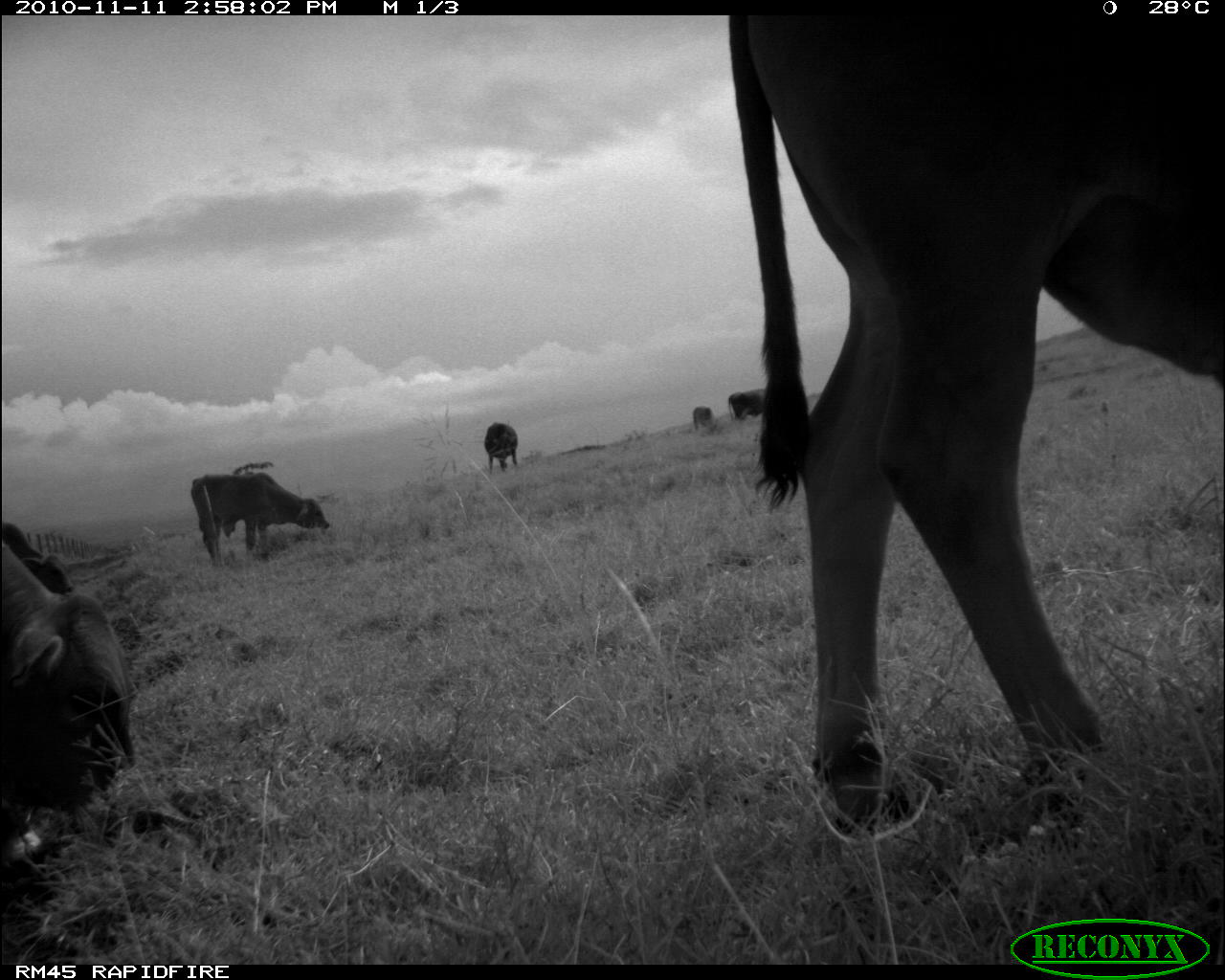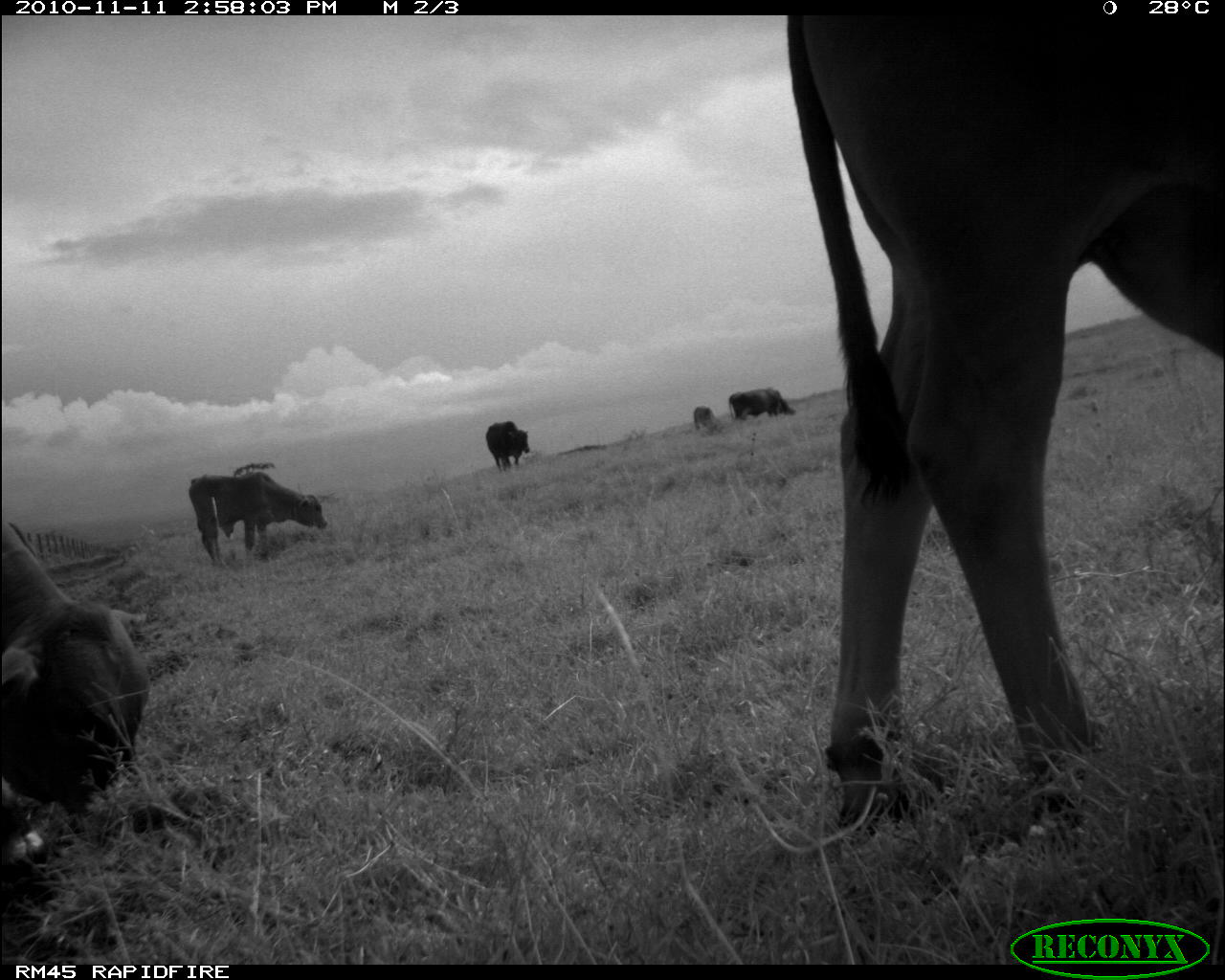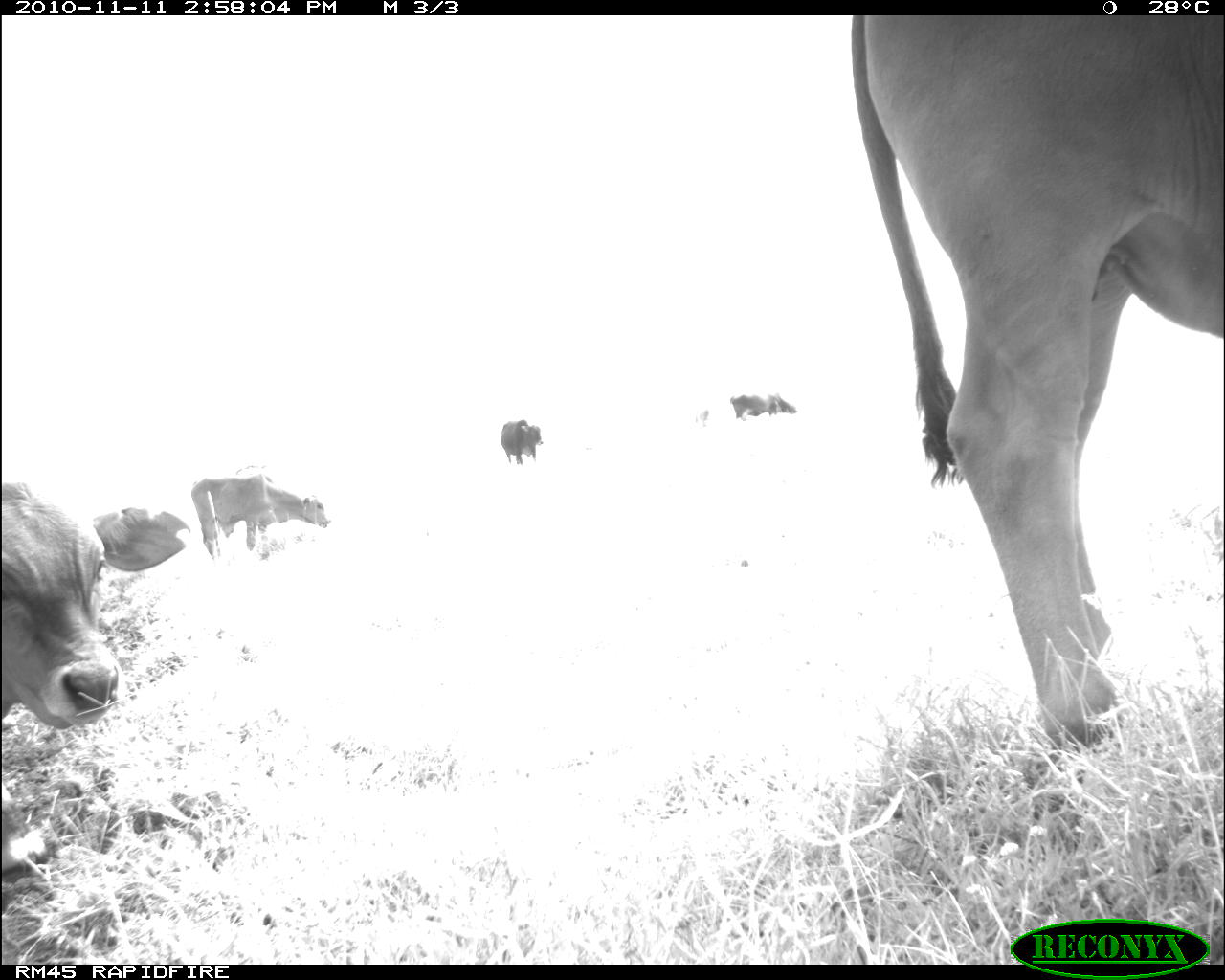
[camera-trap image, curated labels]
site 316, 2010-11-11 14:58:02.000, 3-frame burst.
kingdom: Animalia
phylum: Chordata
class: Mammalia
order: Artiodactyla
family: Bovidae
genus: Bos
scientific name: Bos taurus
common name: domestic cattle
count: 6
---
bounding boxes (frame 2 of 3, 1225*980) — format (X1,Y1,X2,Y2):
bos taurus: (761,11,1225,841); (0,520,172,845); (187,470,331,567); (486,420,530,473); (727,387,796,418); (693,406,725,435)